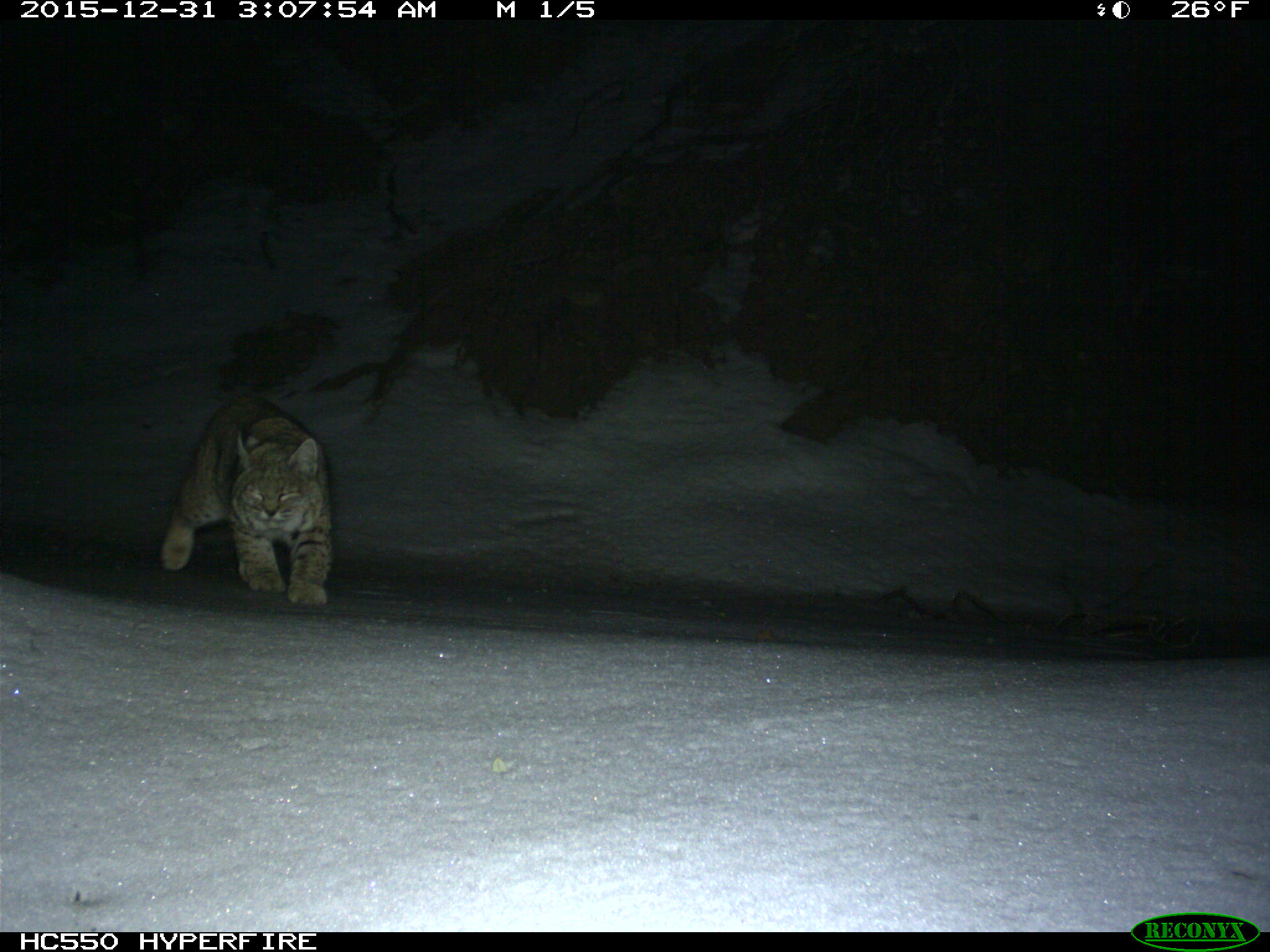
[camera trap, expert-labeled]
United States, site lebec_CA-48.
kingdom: Animalia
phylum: Chordata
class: Mammalia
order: Carnivora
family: Felidae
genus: Lynx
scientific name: Lynx rufus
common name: bobcat